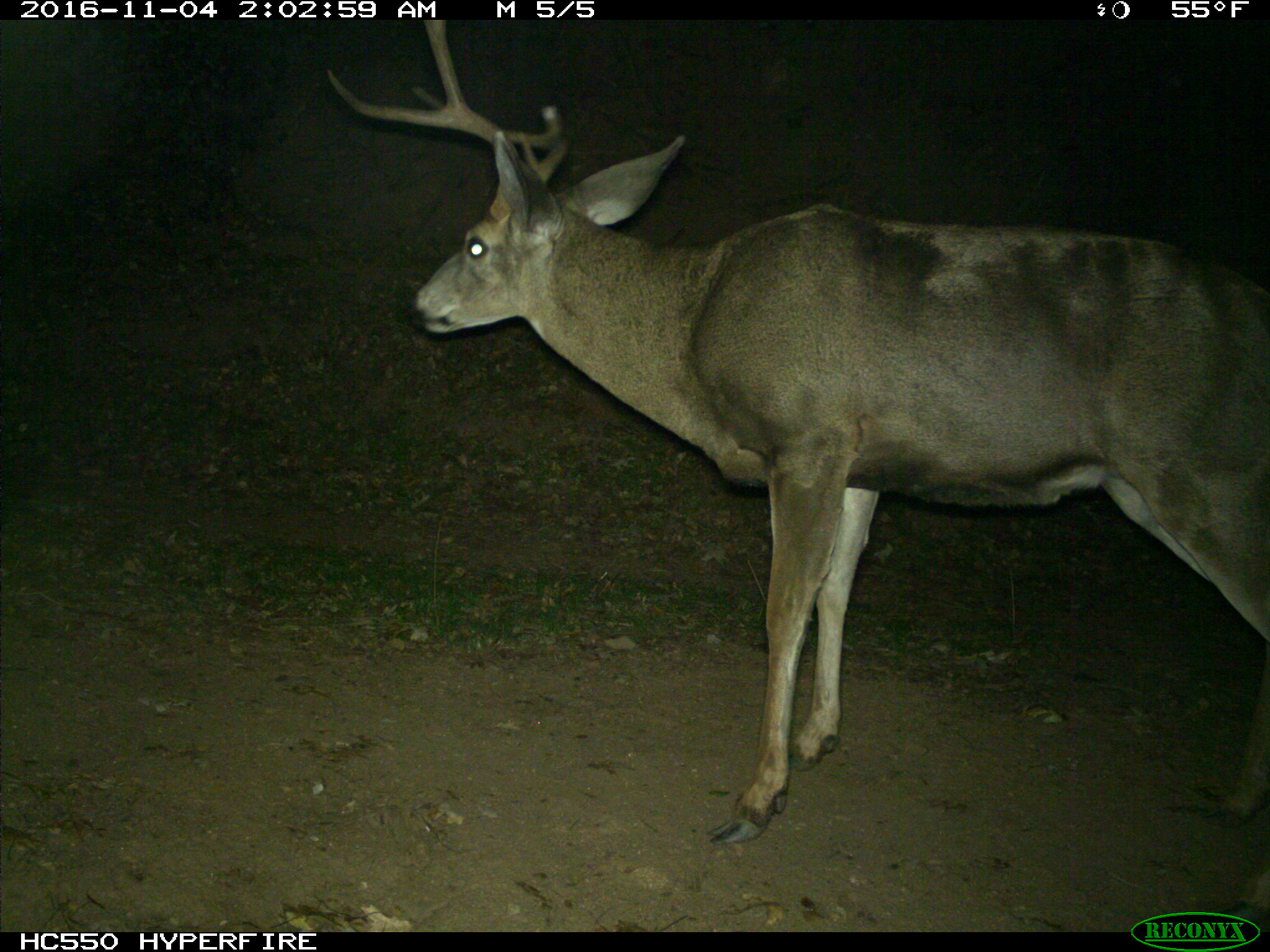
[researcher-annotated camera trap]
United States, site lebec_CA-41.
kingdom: Animalia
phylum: Chordata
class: Mammalia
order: Artiodactyla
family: Cervidae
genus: Odocoileus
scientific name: Odocoileus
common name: deer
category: unidentified deer